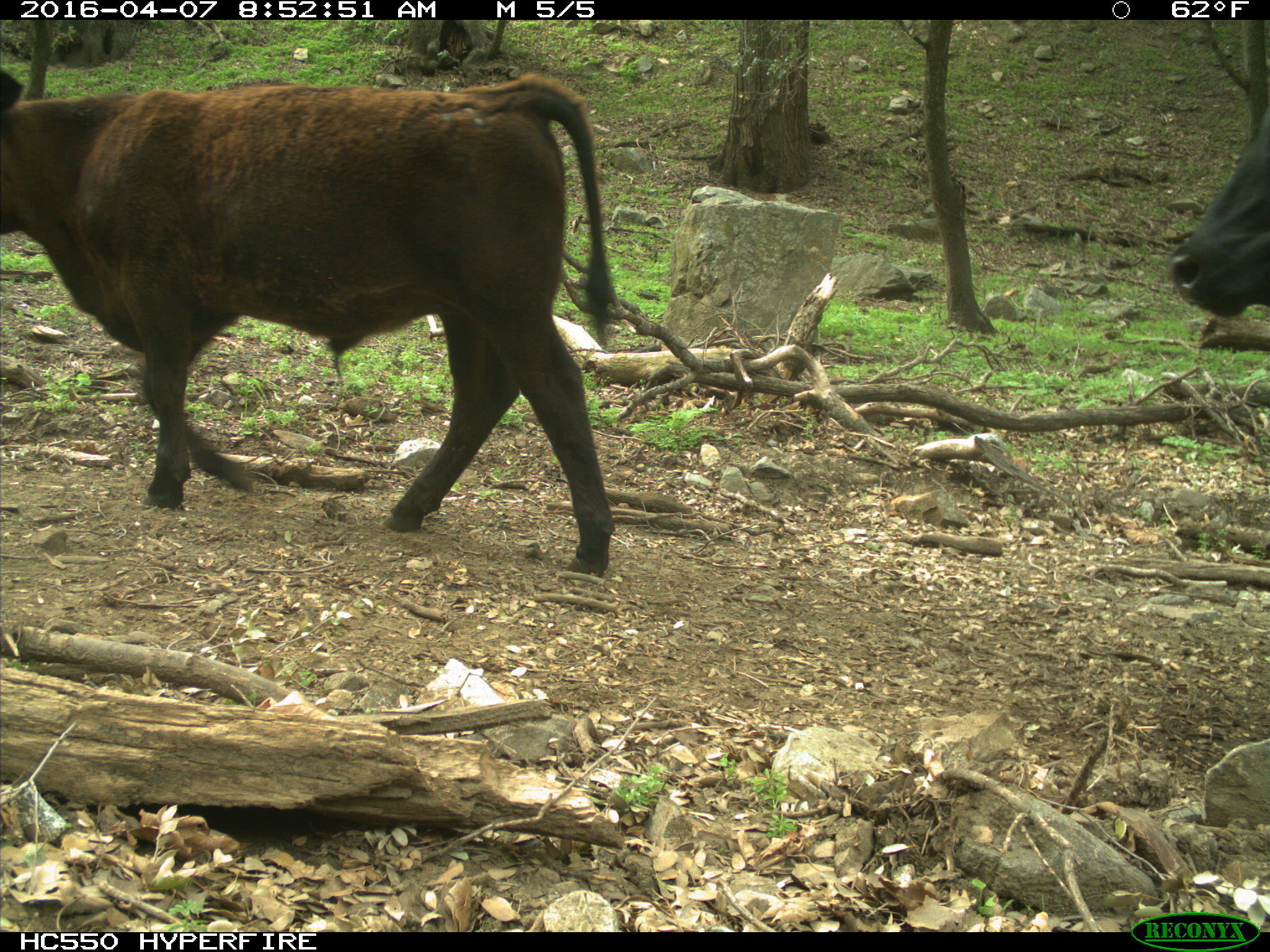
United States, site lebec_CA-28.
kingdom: Animalia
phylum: Chordata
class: Mammalia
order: Artiodactyla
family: Bovidae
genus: Bos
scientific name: Bos taurus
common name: domestic cow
Bos taurus (domestic cow).